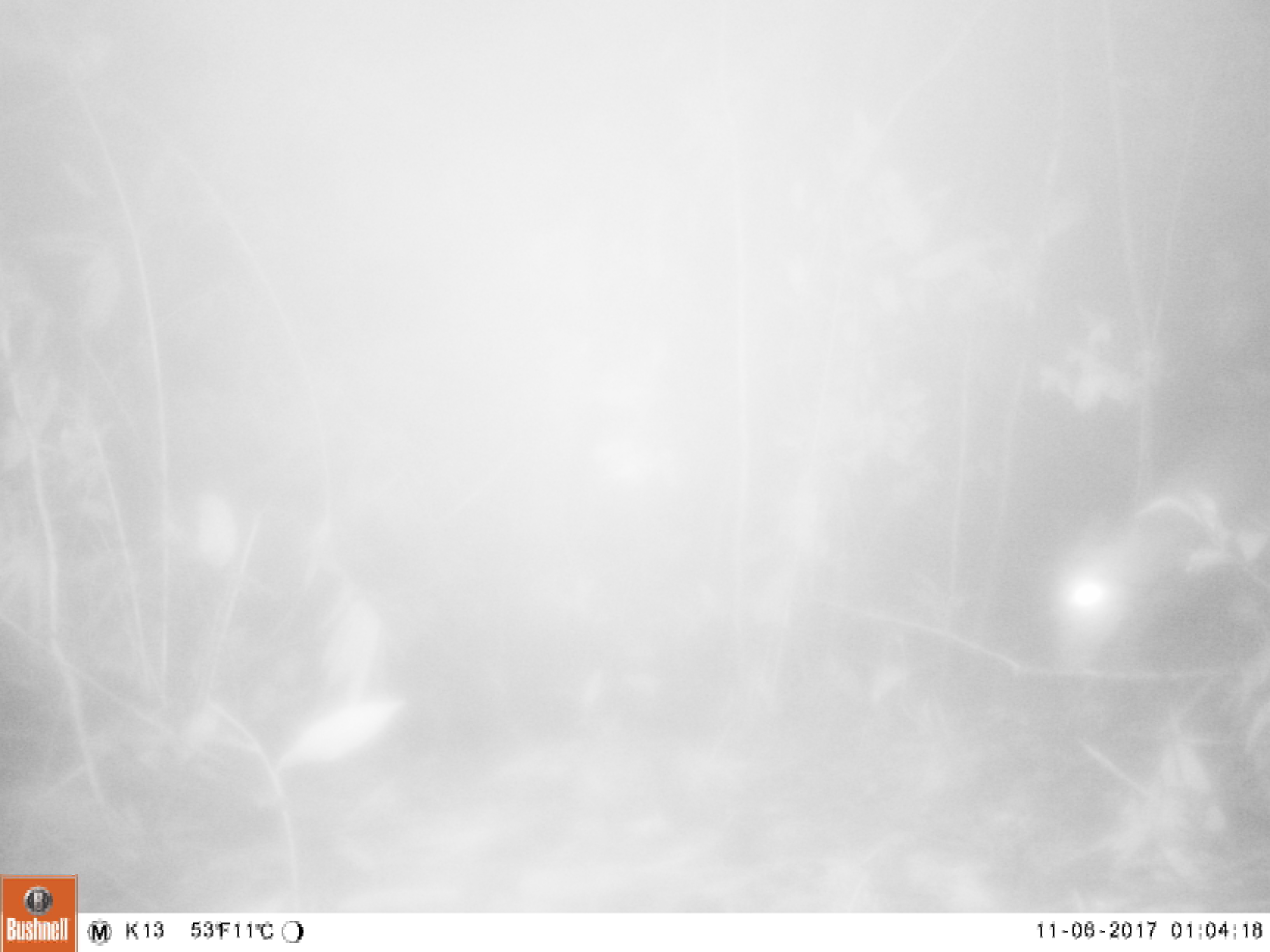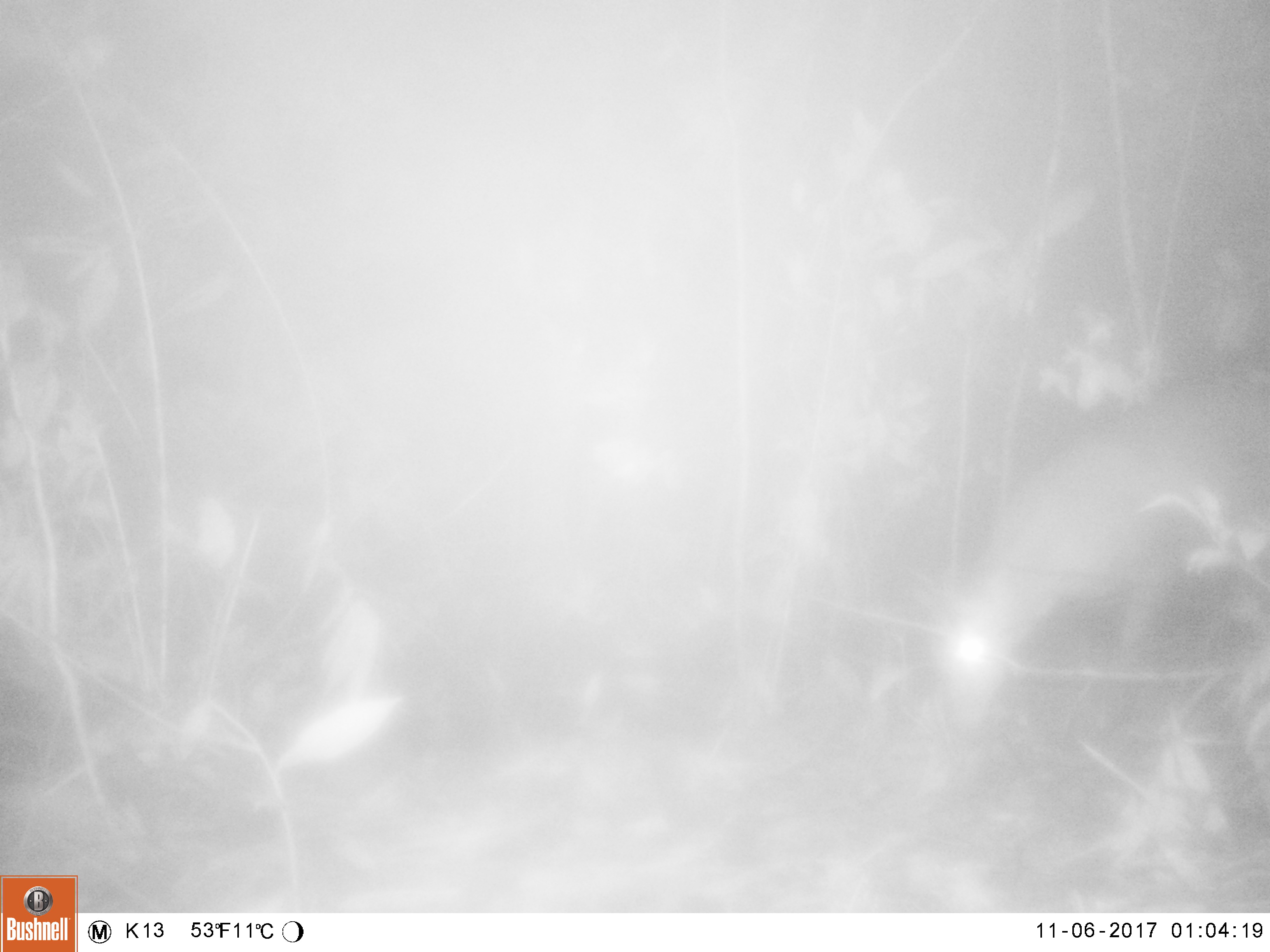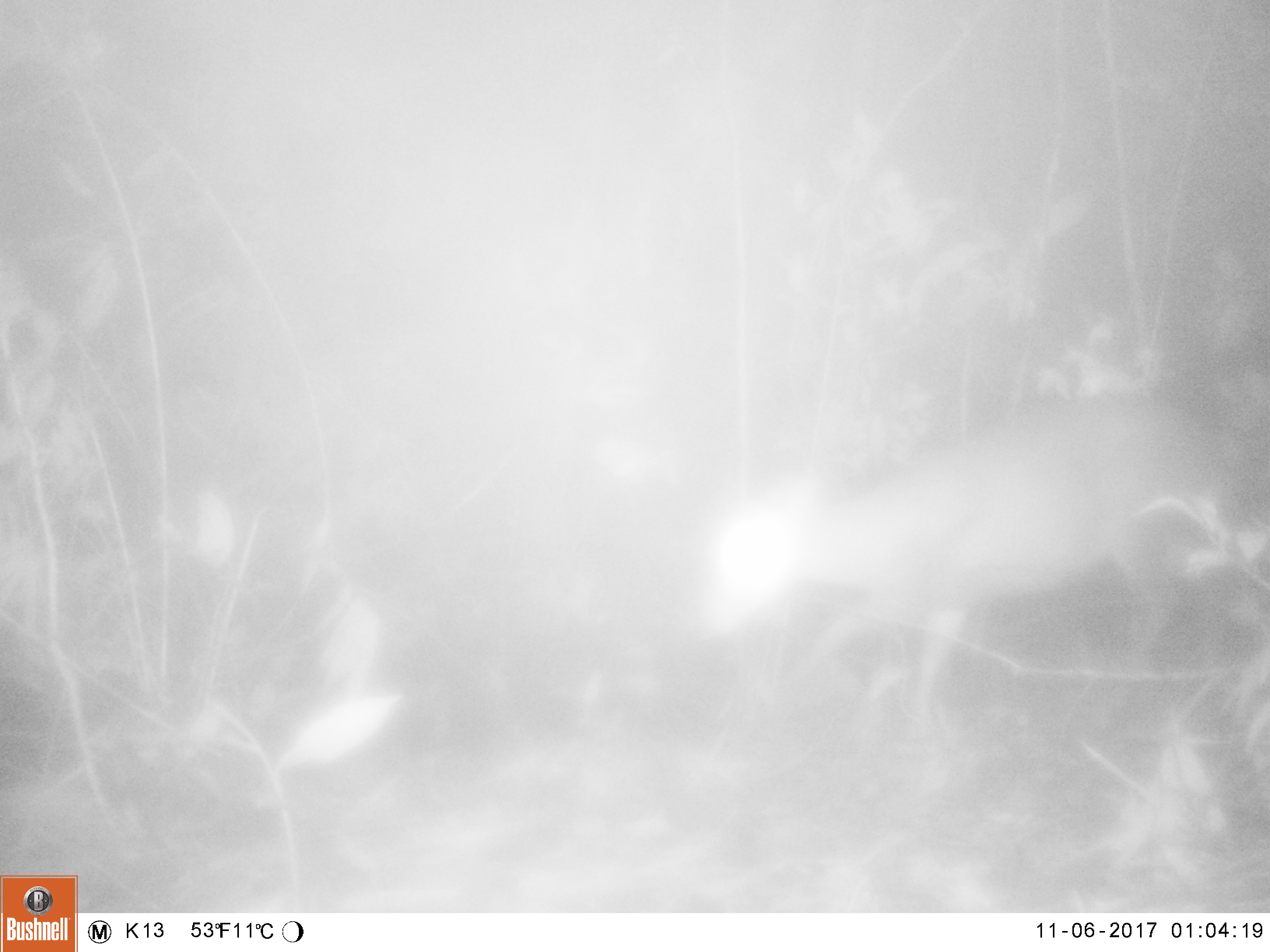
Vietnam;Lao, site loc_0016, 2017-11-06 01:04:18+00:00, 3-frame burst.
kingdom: Animalia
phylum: Chordata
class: Mammalia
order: Artiodactyla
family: Cervidae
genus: Muntiacus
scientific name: Muntiacus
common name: muntjacs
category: unidentified muntjac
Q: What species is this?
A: Unidentified muntjac (muntjacs) (Muntiacus).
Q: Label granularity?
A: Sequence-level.